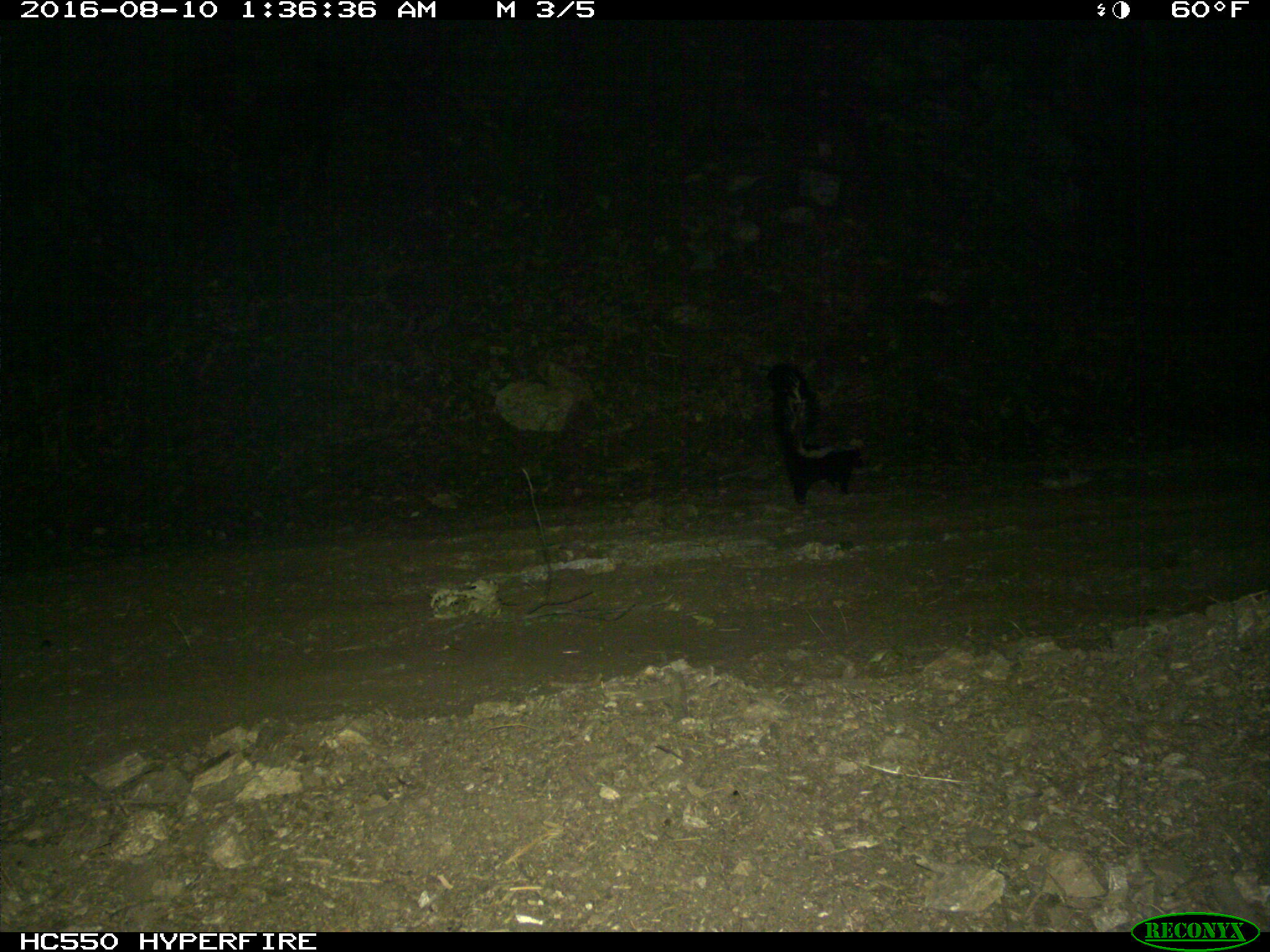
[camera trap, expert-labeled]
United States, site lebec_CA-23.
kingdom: Animalia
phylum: Chordata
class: Mammalia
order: Carnivora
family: Mephitidae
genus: Mephitis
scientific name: Mephitis mephitis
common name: striped skunk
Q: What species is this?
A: Mephitis mephitis (striped skunk).